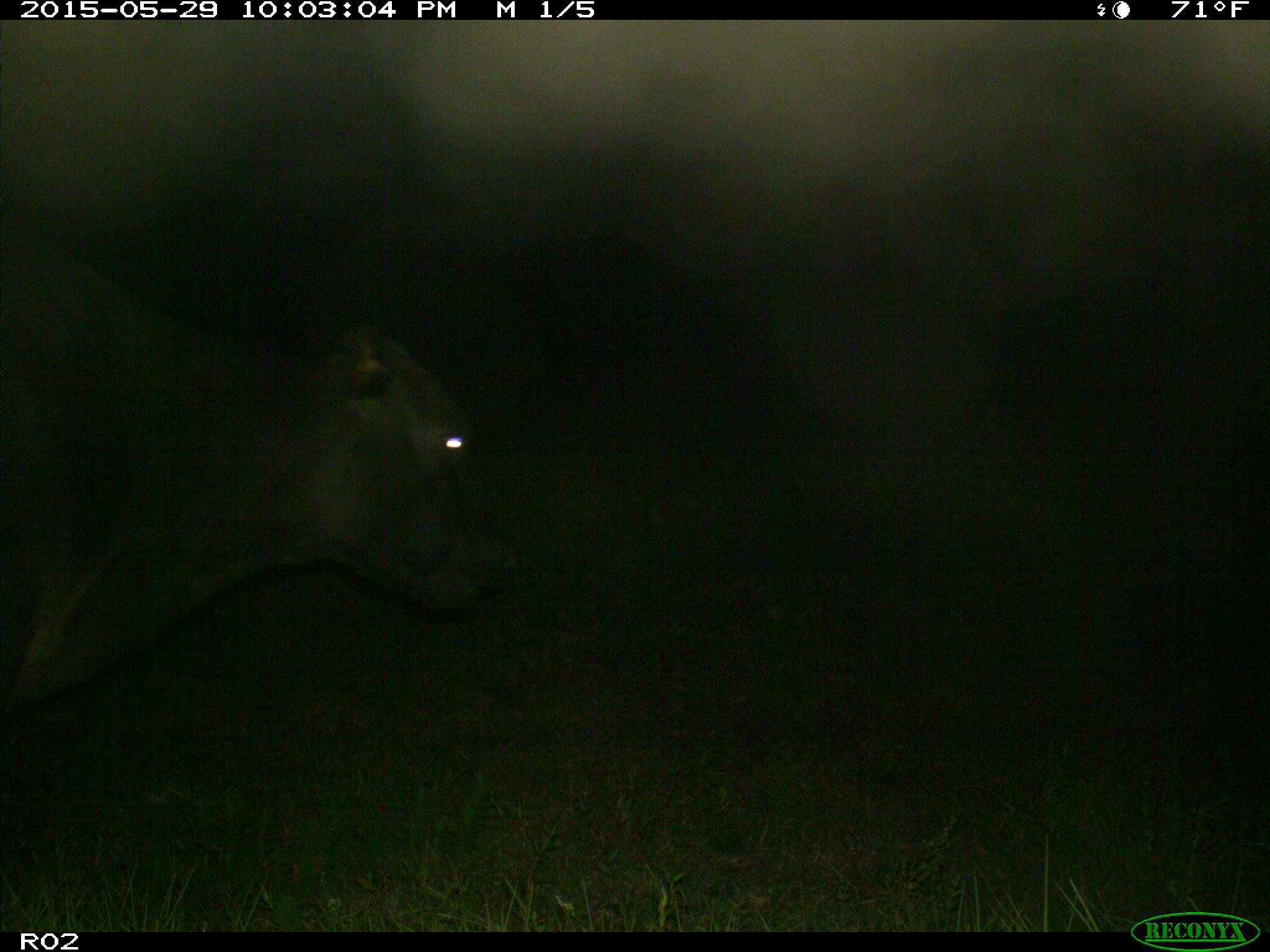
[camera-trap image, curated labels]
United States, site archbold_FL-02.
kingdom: Animalia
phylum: Chordata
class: Mammalia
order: Artiodactyla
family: Bovidae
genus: Bos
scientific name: Bos taurus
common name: domestic cow